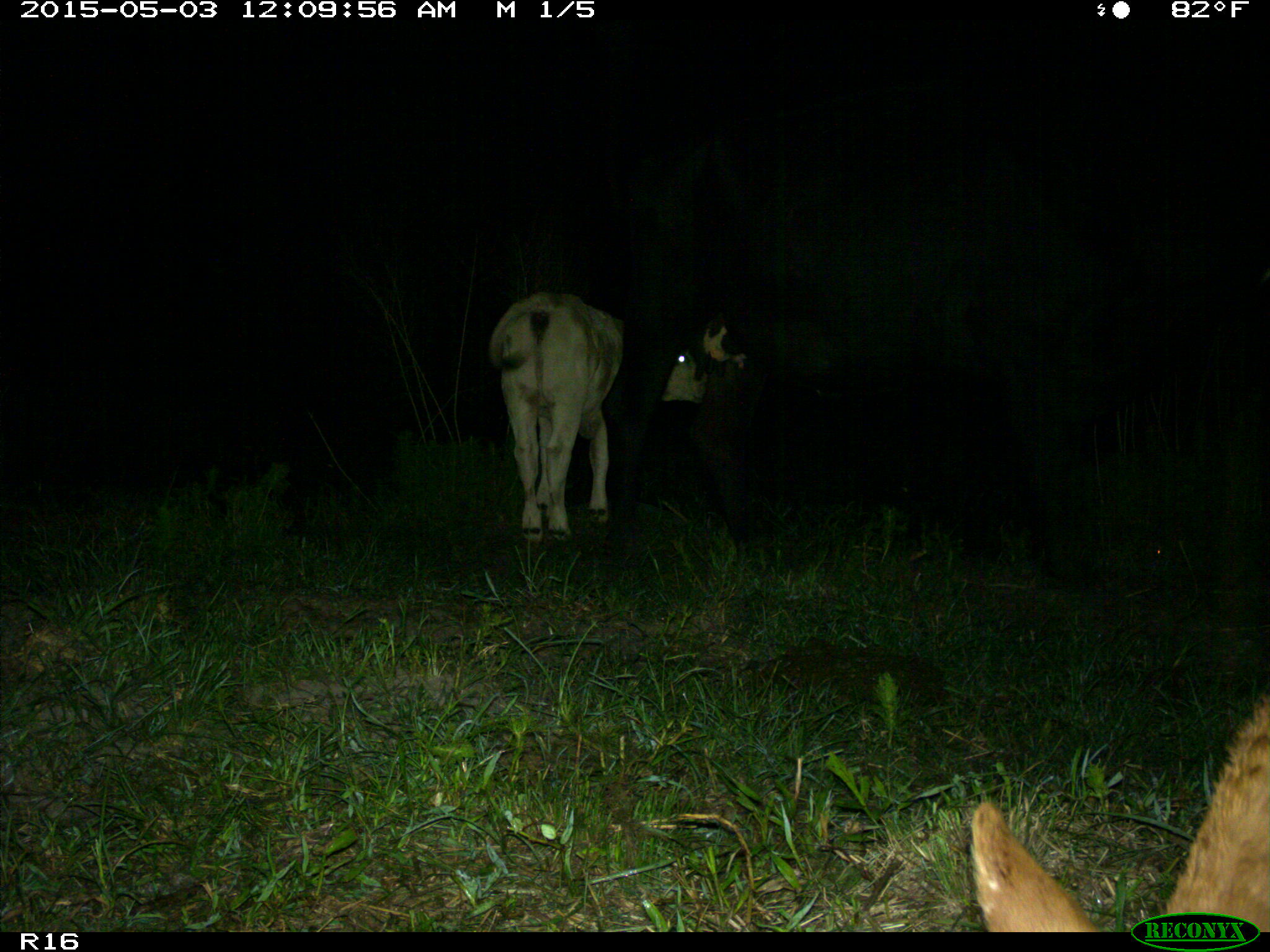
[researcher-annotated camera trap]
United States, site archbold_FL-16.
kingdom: Animalia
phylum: Chordata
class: Mammalia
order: Artiodactyla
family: Bovidae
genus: Bos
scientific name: Bos taurus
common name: domestic cow